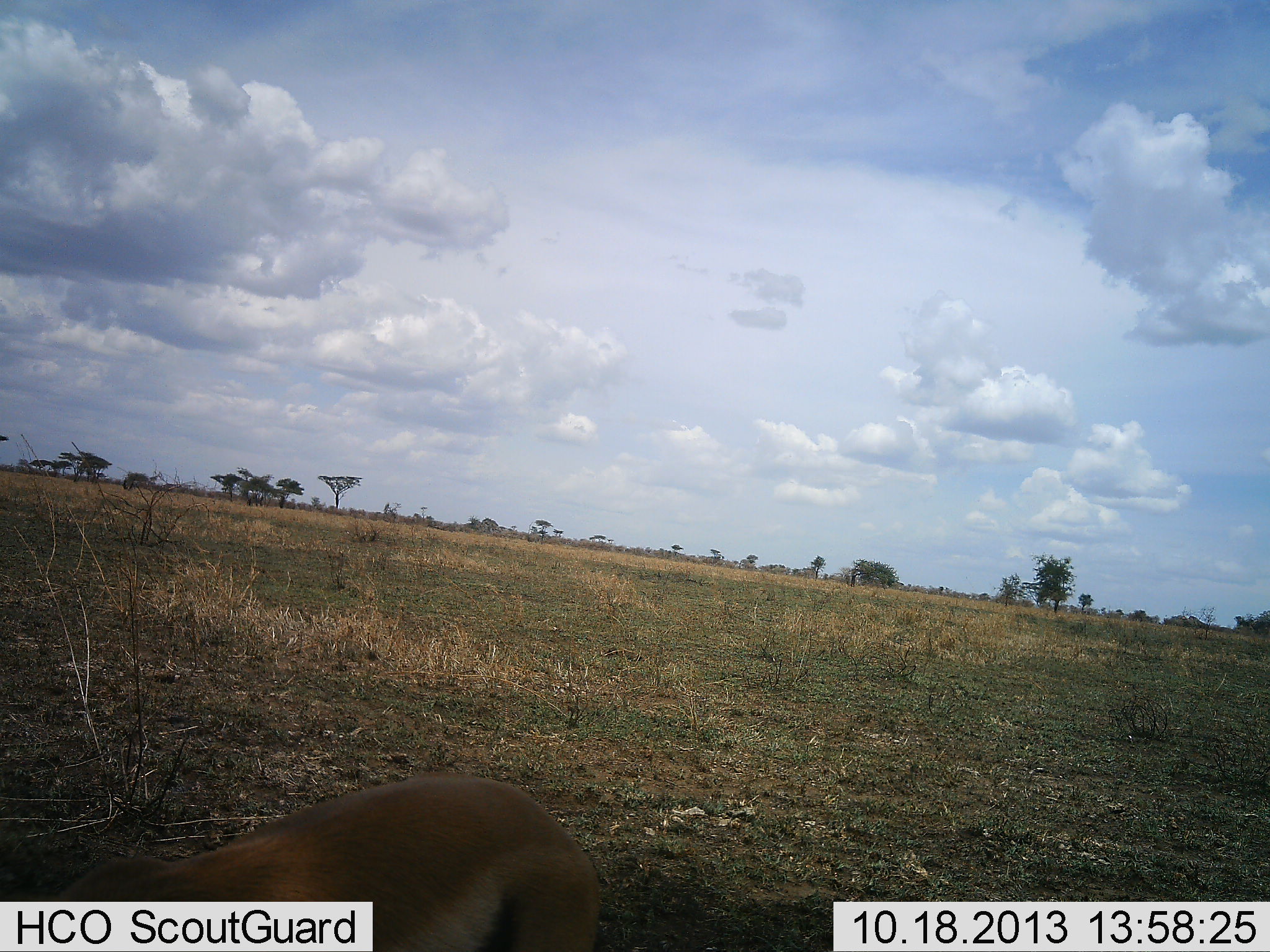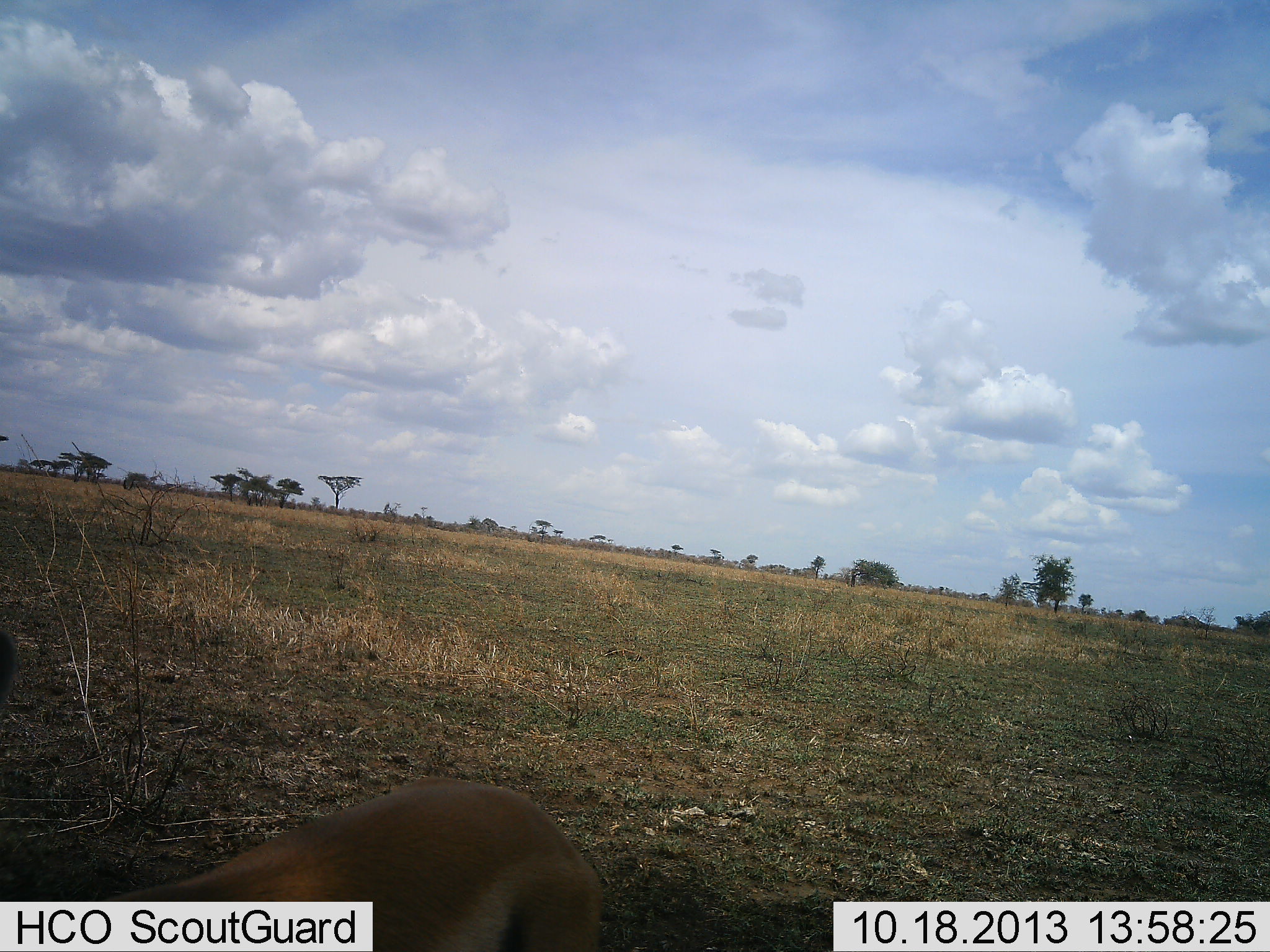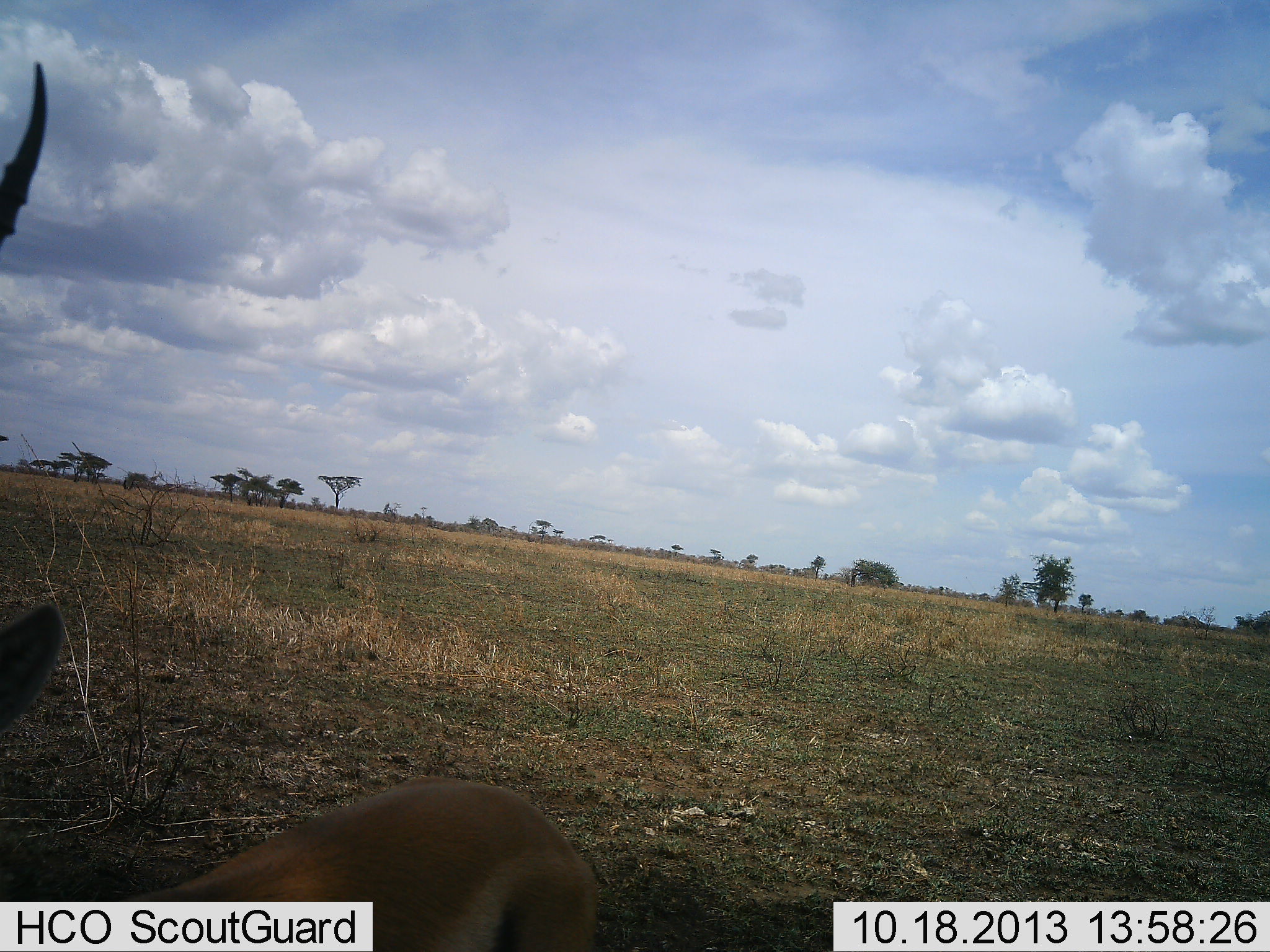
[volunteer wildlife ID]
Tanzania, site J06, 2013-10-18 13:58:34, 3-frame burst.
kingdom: Animalia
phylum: Chordata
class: Mammalia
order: Artiodactyla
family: Bovidae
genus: Nanger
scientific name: Nanger granti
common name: grant's gazelle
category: gazellegrants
Gazellegrants (grant's gazelle) (Nanger granti), count 1. Behavior (volunteer vote fractions): standing 78%, resting 22%, moving 22%, interacting 11%. Young present (vote fraction): 0%. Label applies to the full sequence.